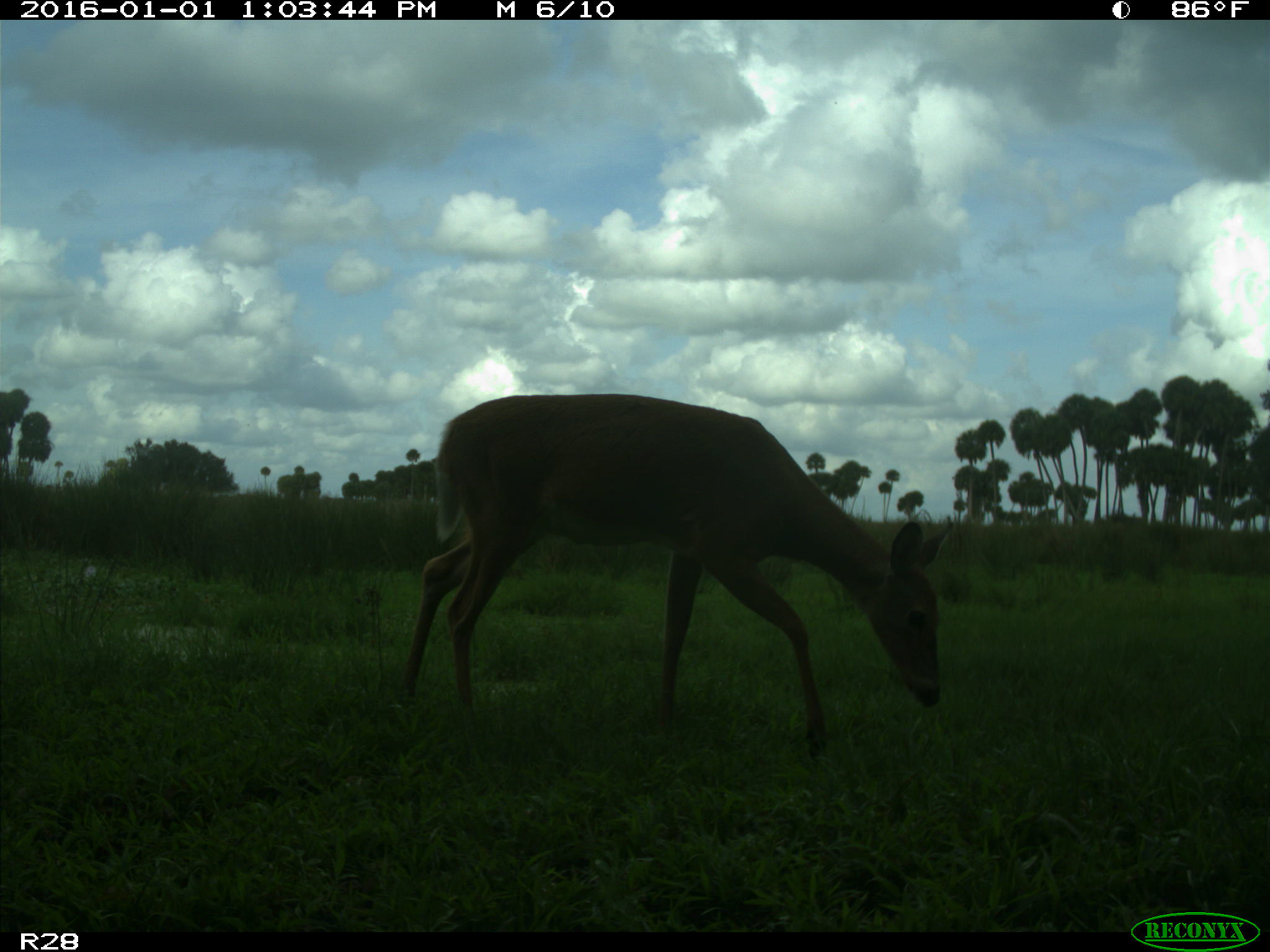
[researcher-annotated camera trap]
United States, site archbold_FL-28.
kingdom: Animalia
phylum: Chordata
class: Mammalia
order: Artiodactyla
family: Cervidae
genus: Odocoileus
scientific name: Odocoileus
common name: deer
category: unidentified deer